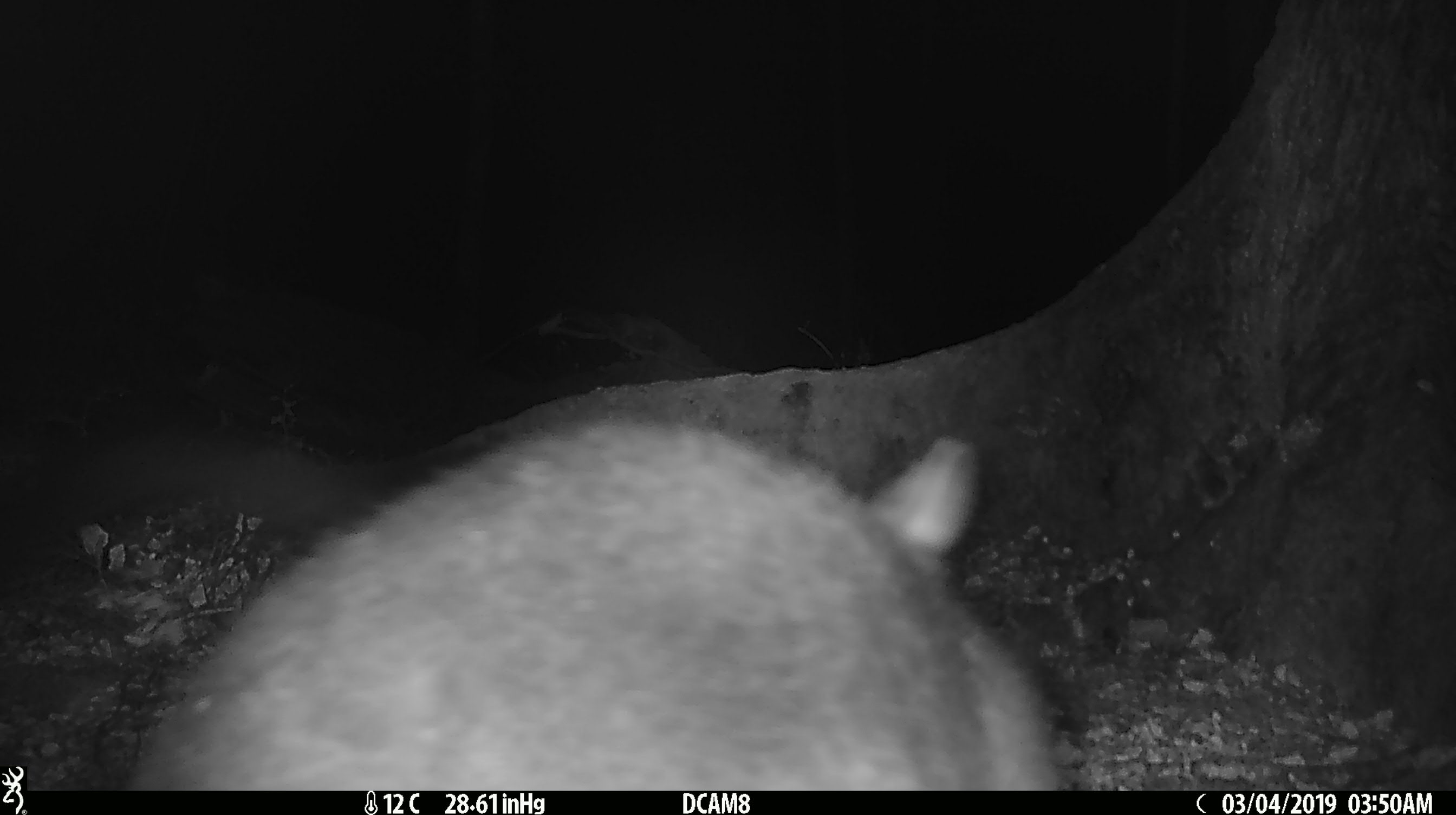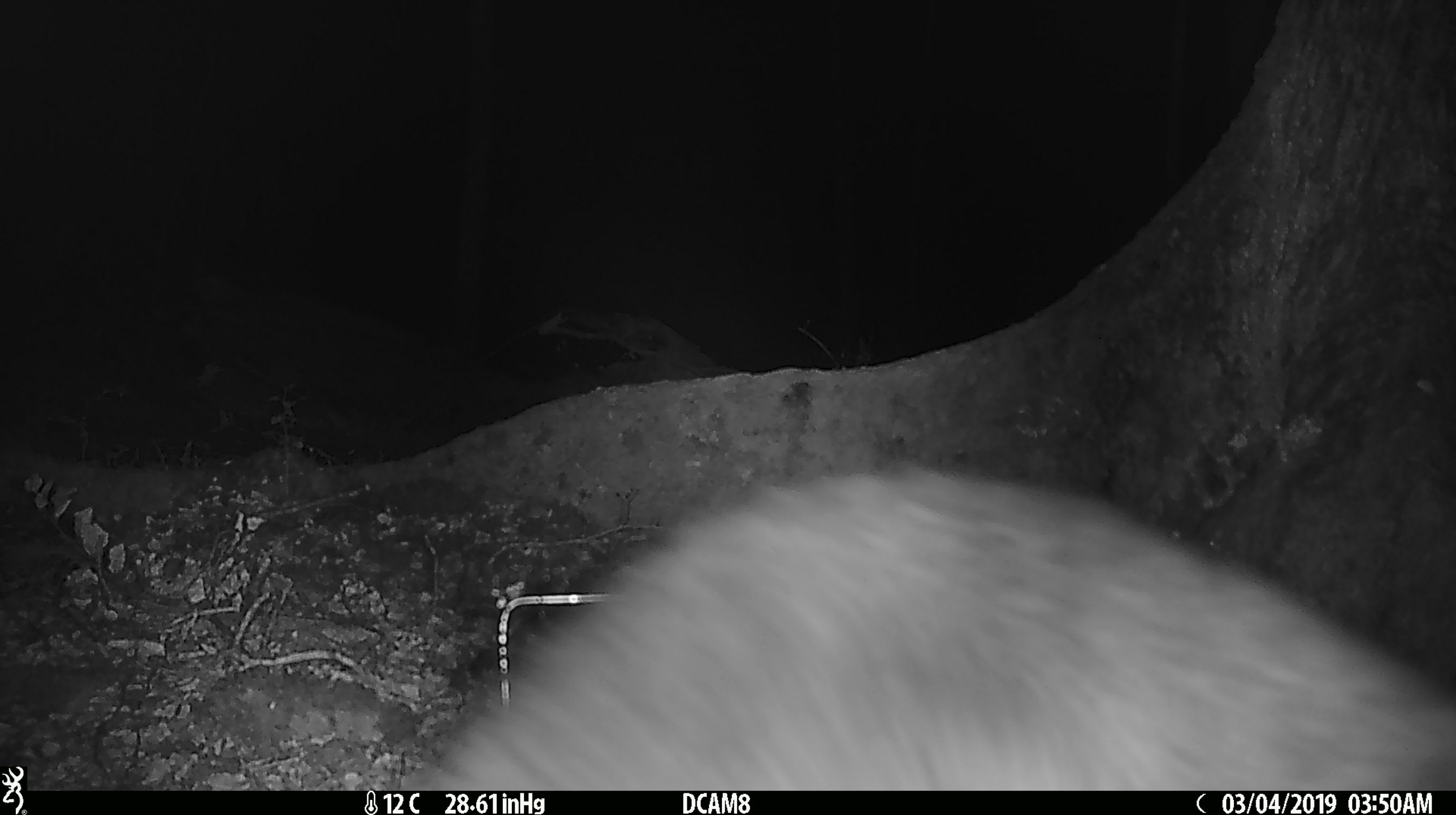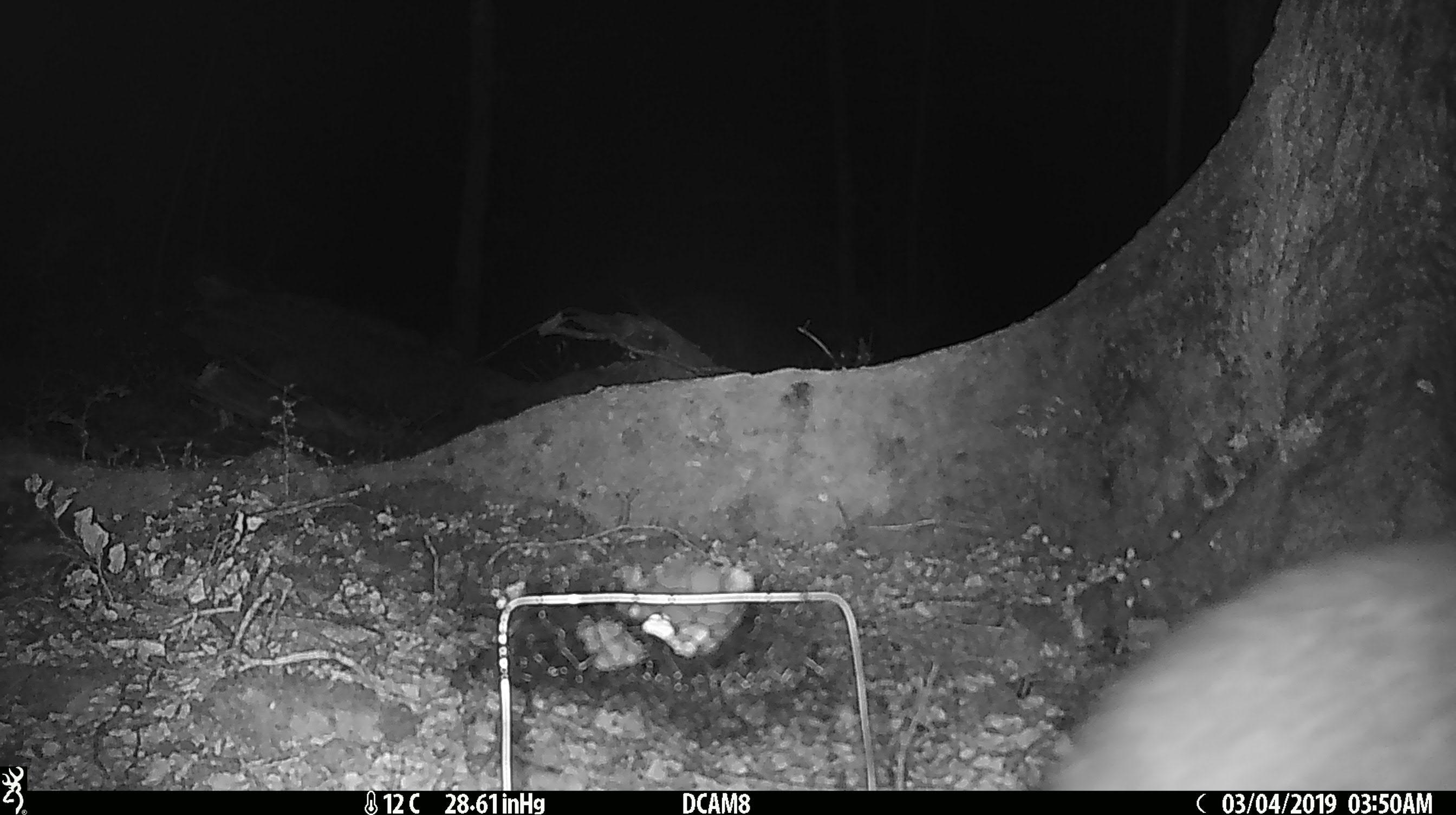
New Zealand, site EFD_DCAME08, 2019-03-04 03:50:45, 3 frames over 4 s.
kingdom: Animalia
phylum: Chordata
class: Mammalia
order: Diprotodontia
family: Phalangeridae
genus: Trichosurus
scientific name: Trichosurus vulpecula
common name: common brushtail possum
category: possum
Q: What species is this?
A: Possum (common brushtail possum) (Trichosurus vulpecula).